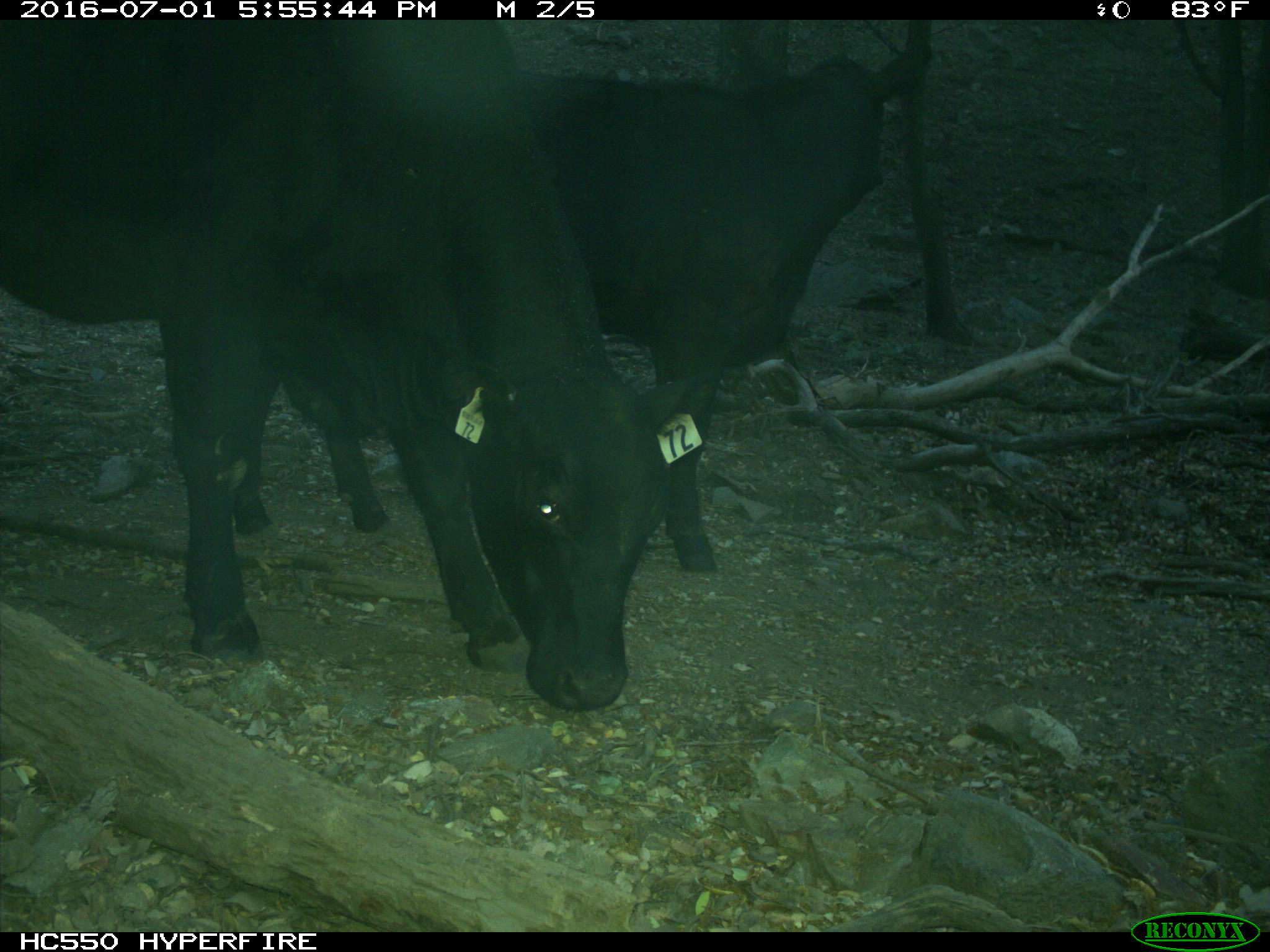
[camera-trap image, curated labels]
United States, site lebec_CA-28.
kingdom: Animalia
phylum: Chordata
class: Mammalia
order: Artiodactyla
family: Bovidae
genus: Bos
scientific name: Bos taurus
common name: domestic cow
Bos taurus (domestic cow).